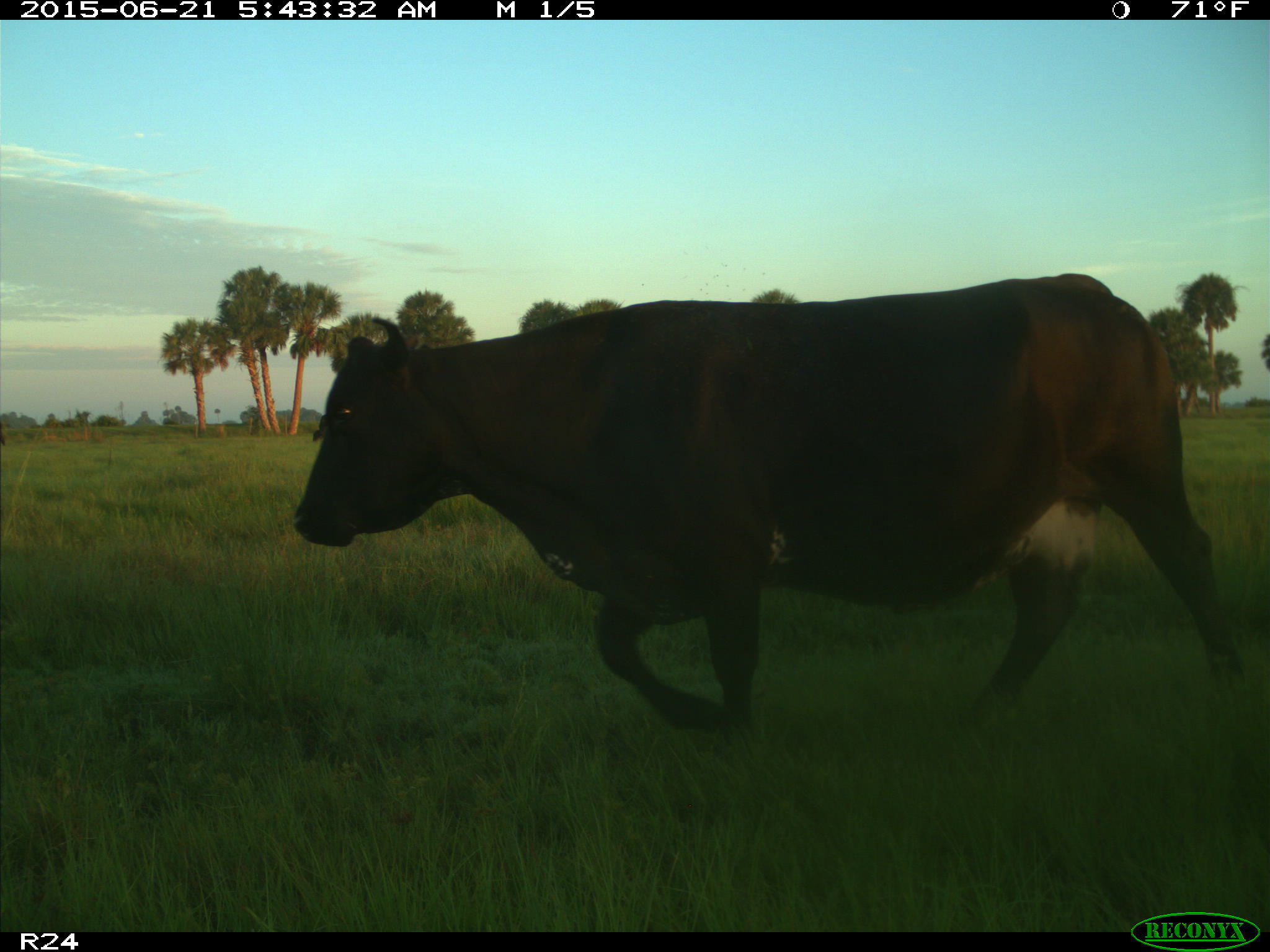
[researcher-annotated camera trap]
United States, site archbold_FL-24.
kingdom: Animalia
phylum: Chordata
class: Mammalia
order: Artiodactyla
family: Bovidae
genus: Bos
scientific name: Bos taurus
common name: domestic cow